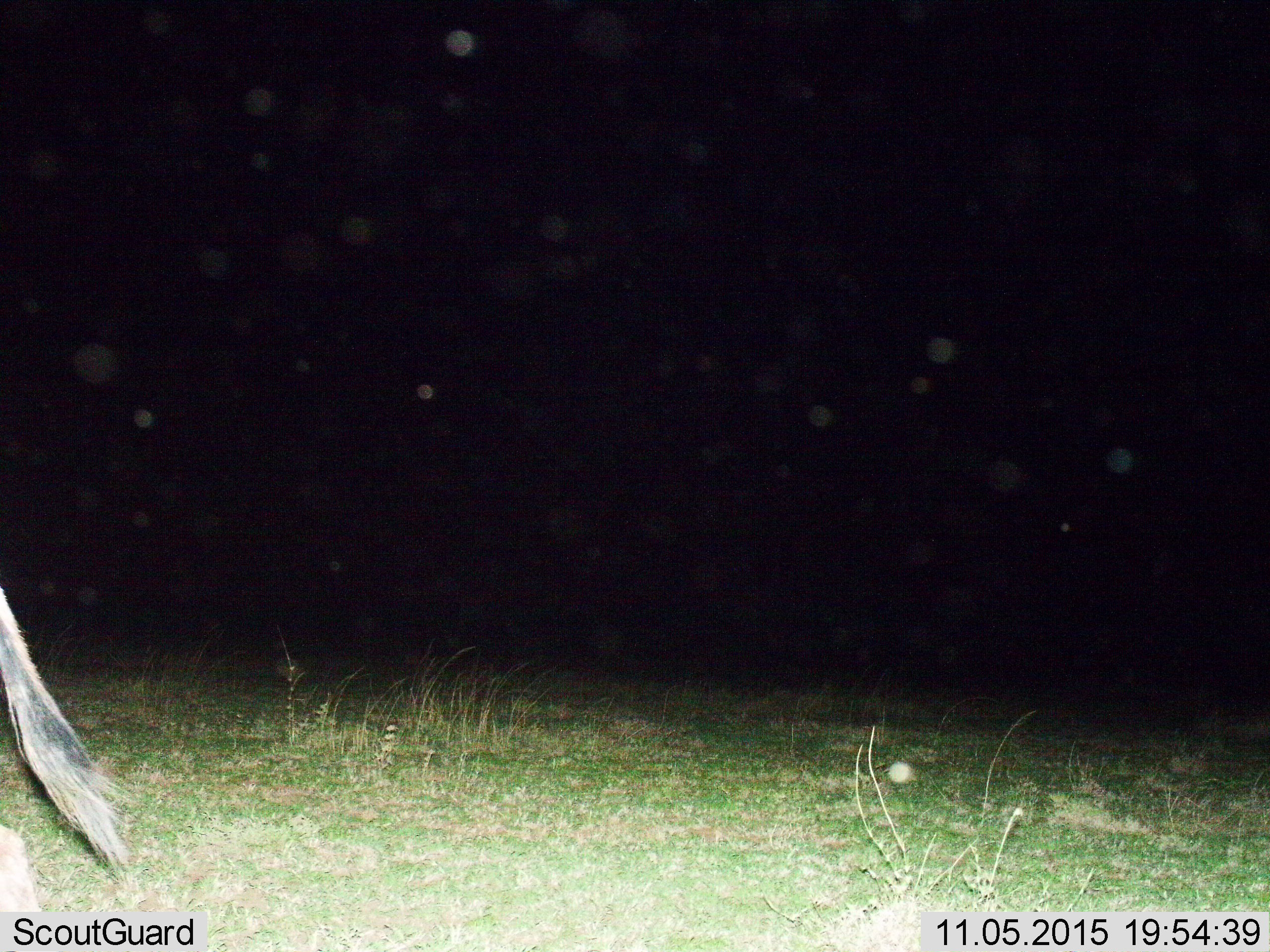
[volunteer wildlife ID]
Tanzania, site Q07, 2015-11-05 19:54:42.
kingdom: Animalia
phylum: Chordata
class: Mammalia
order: Artiodactyla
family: Bovidae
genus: Connochaetes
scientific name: Connochaetes taurinus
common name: blue wildebeest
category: wildebeest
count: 1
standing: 67%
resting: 0%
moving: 33%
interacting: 0%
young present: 0%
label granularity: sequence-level